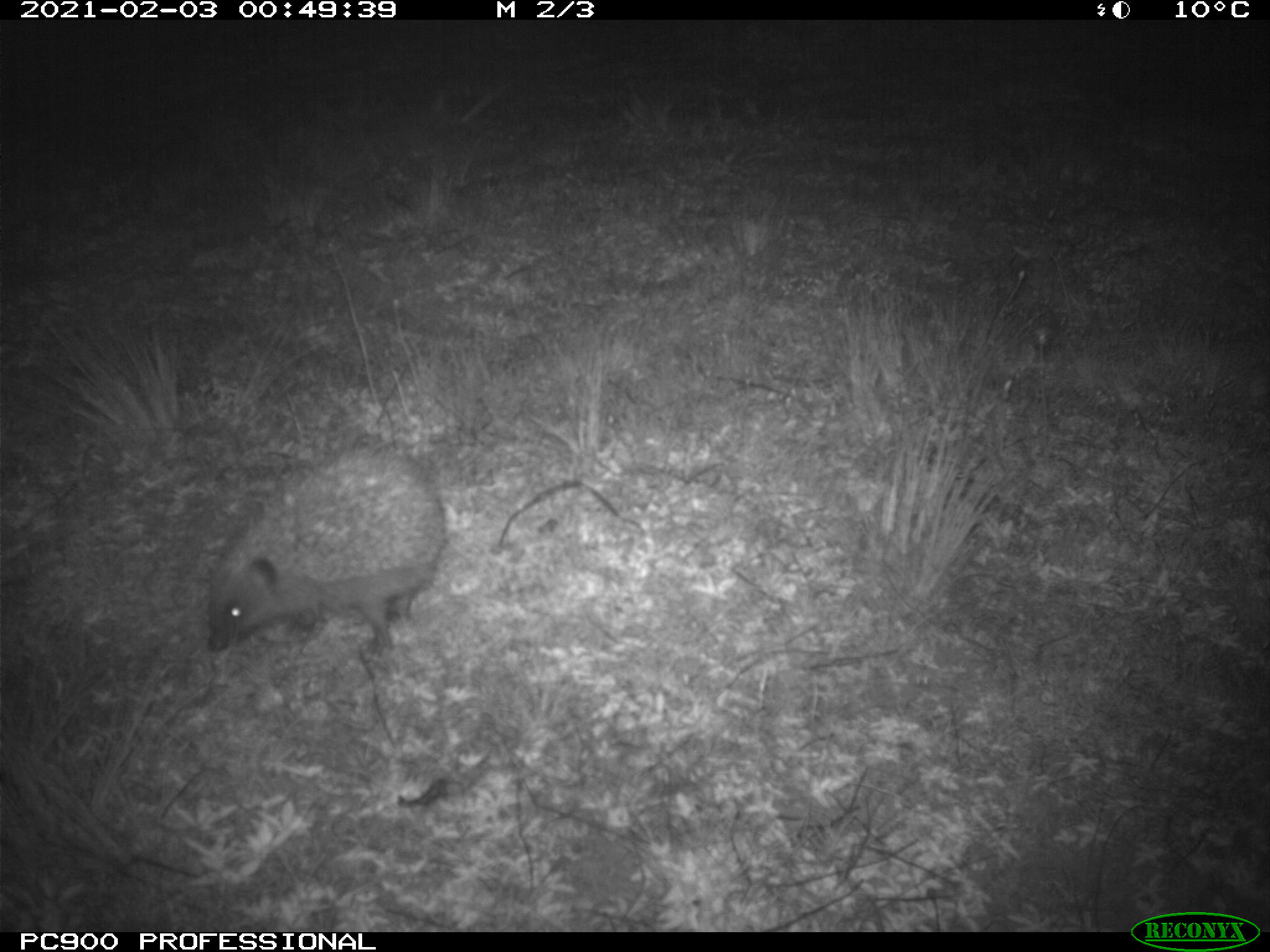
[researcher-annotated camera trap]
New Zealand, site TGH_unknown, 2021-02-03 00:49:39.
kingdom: Animalia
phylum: Chordata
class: Mammalia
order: Eulipotyphla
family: Erinaceidae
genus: Erinaceus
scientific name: Erinaceus europaeus europaeus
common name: european hedgehog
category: hedgehog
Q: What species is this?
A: Hedgehog (european hedgehog) (Erinaceus europaeus europaeus).